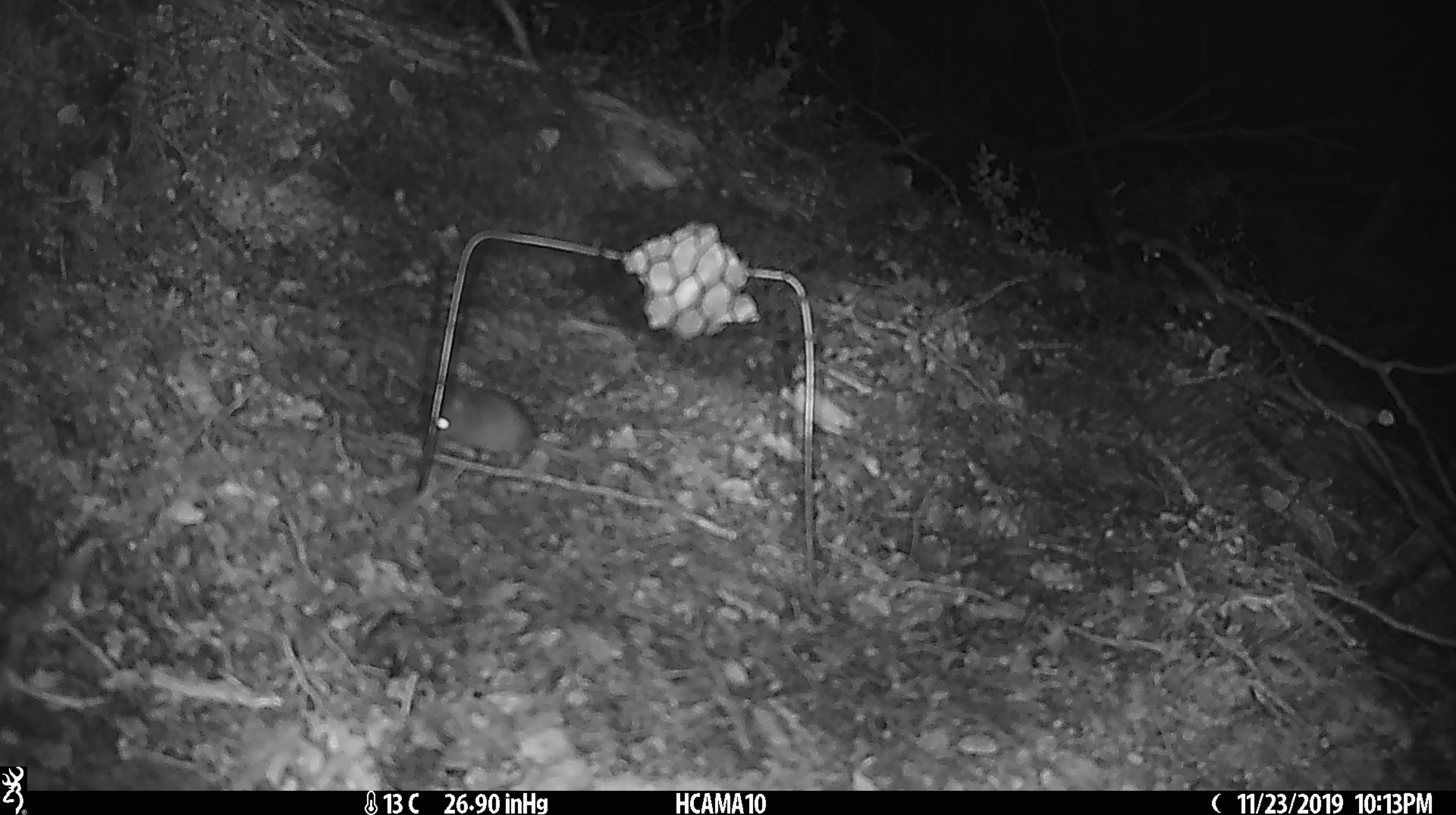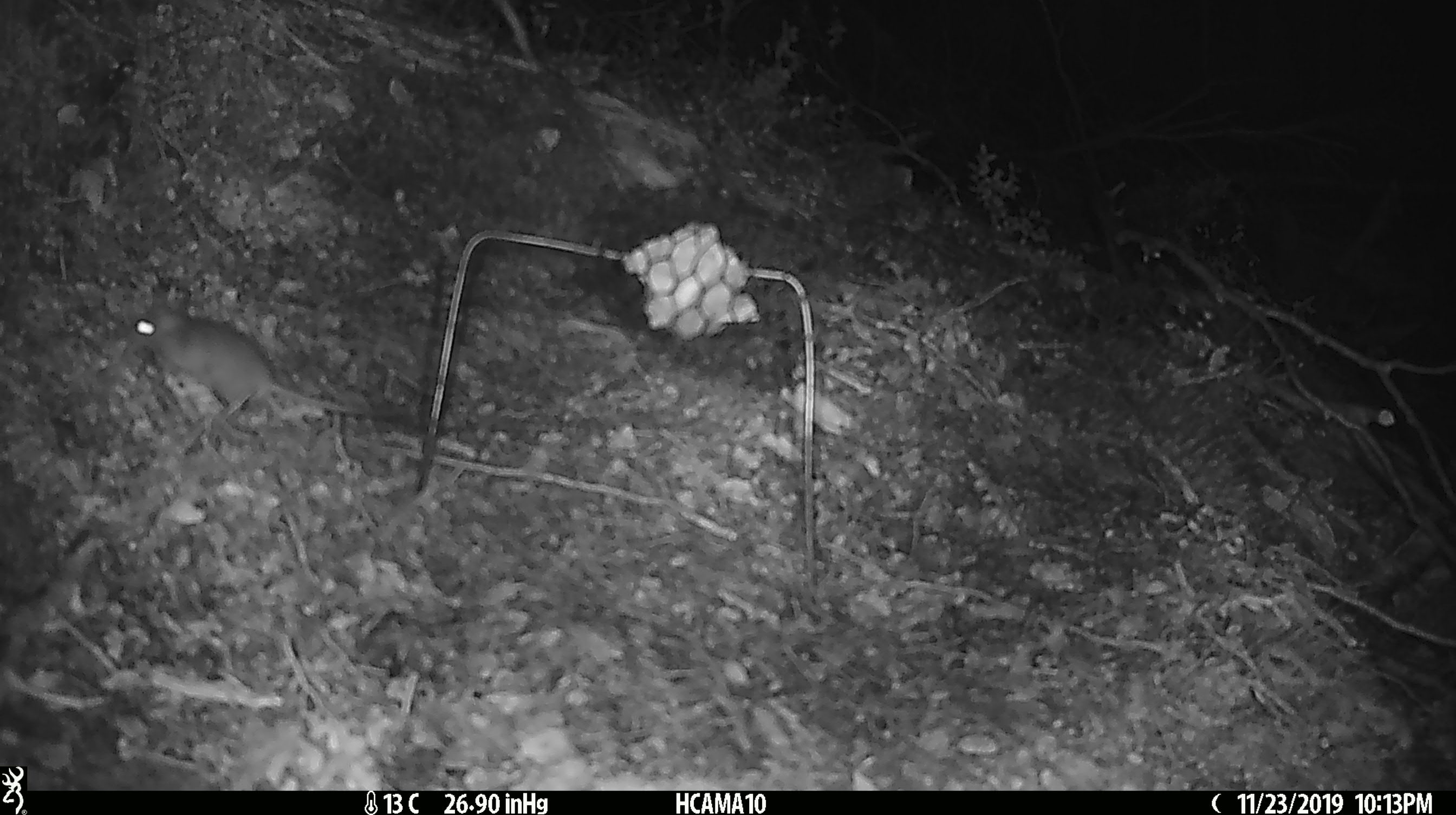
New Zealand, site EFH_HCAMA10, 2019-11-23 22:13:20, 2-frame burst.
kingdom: Animalia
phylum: Chordata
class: Mammalia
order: Rodentia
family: Muridae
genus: Mus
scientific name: Mus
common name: mouse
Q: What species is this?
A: Mouse (Mus).